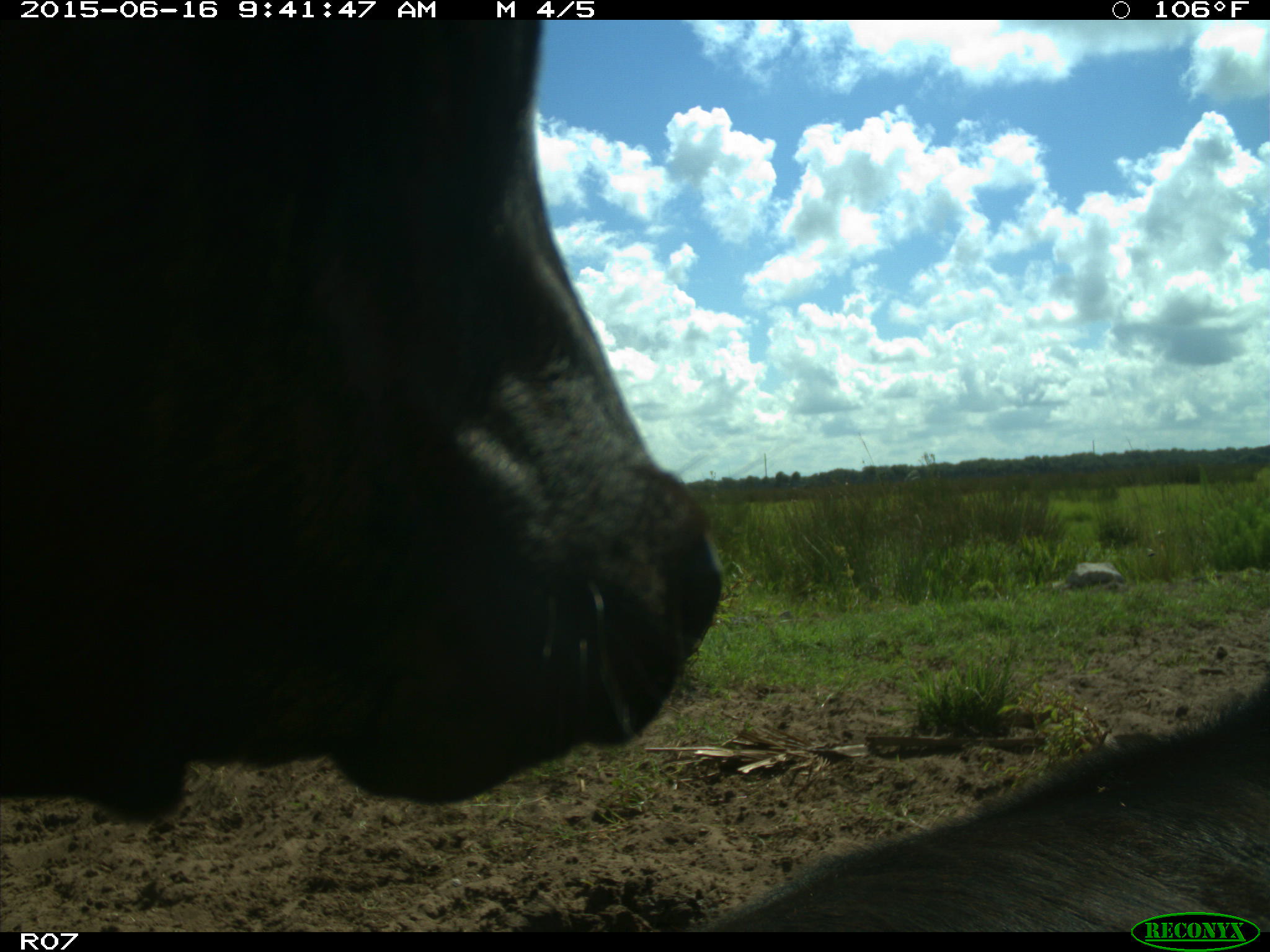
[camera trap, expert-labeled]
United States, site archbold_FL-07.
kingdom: Animalia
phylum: Chordata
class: Mammalia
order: Artiodactyla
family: Bovidae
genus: Bos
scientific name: Bos taurus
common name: domestic cow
Bos taurus (domestic cow).